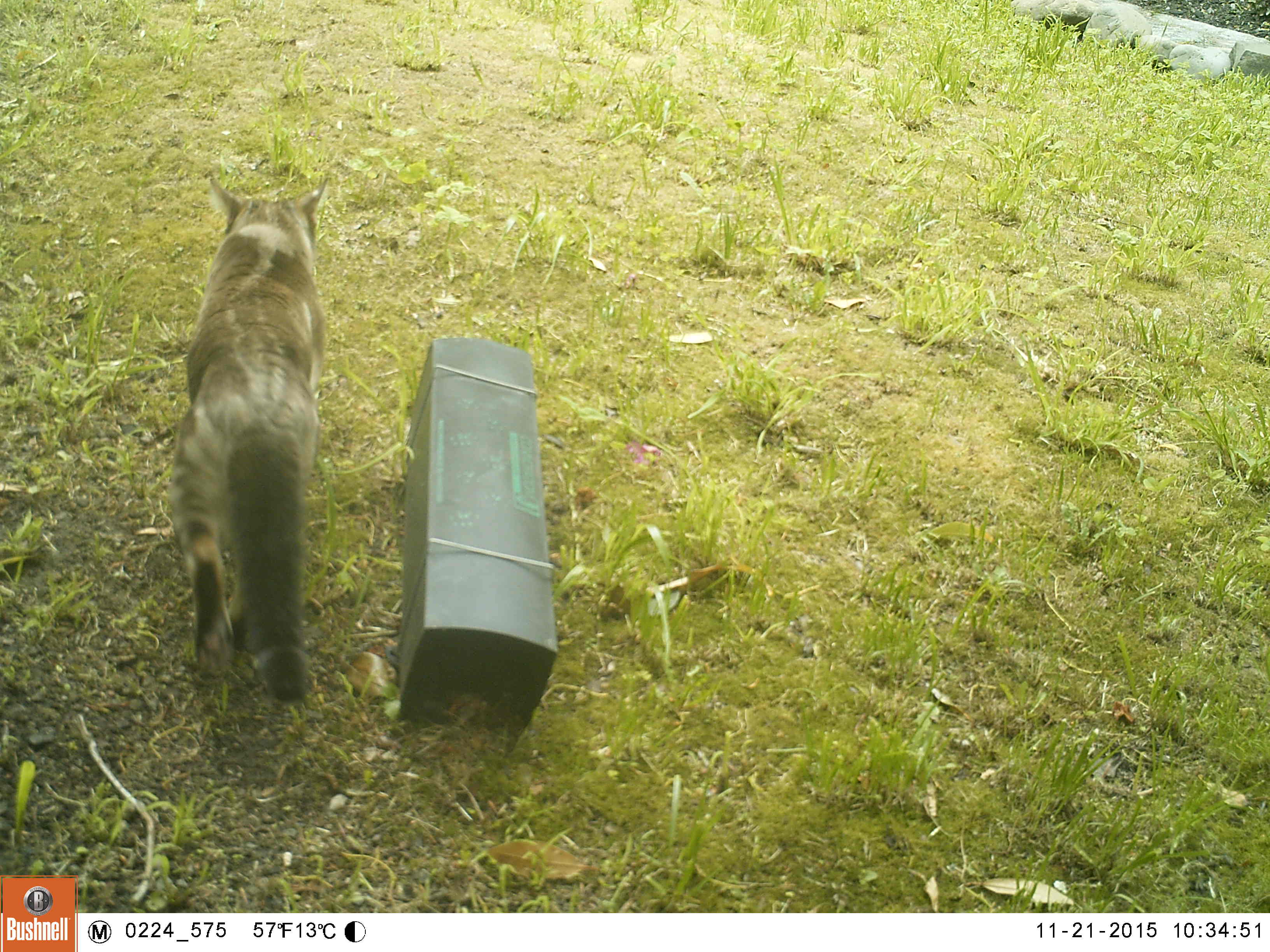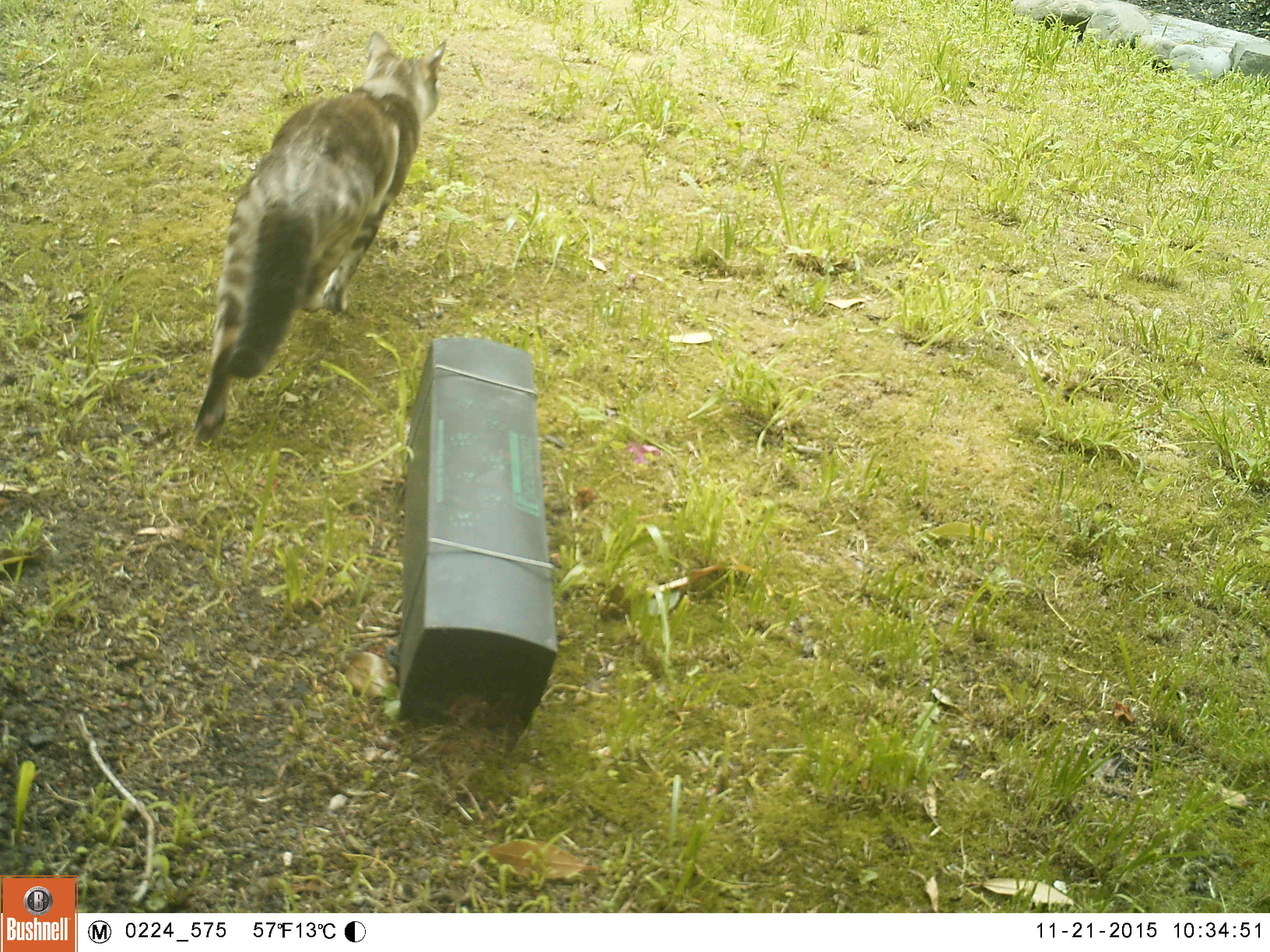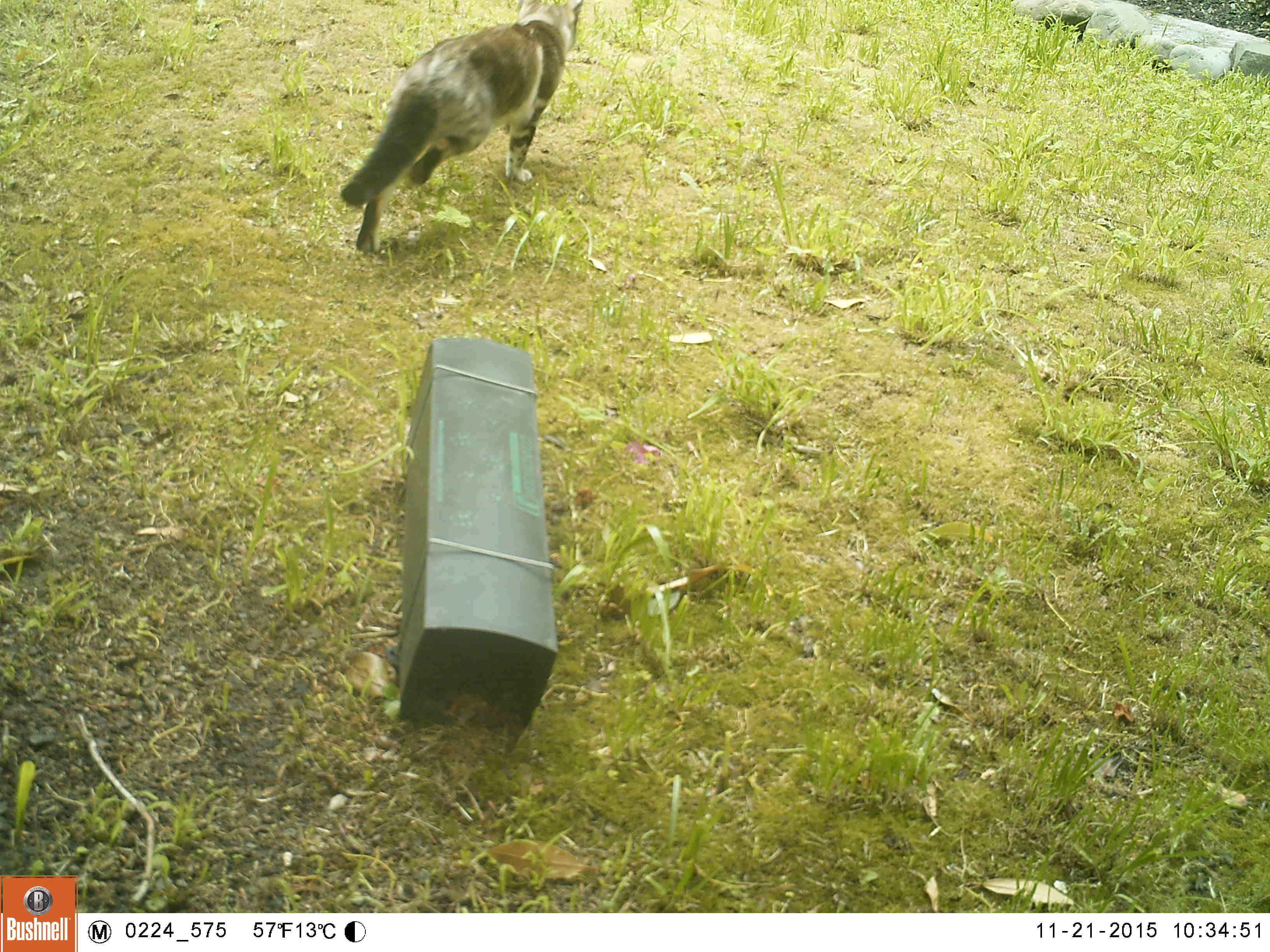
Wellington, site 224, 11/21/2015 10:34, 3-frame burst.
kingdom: Animalia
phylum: Chordata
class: Mammalia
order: Carnivora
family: Felidae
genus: Felis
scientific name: Felis catus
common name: cat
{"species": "cat (Felis catus)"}